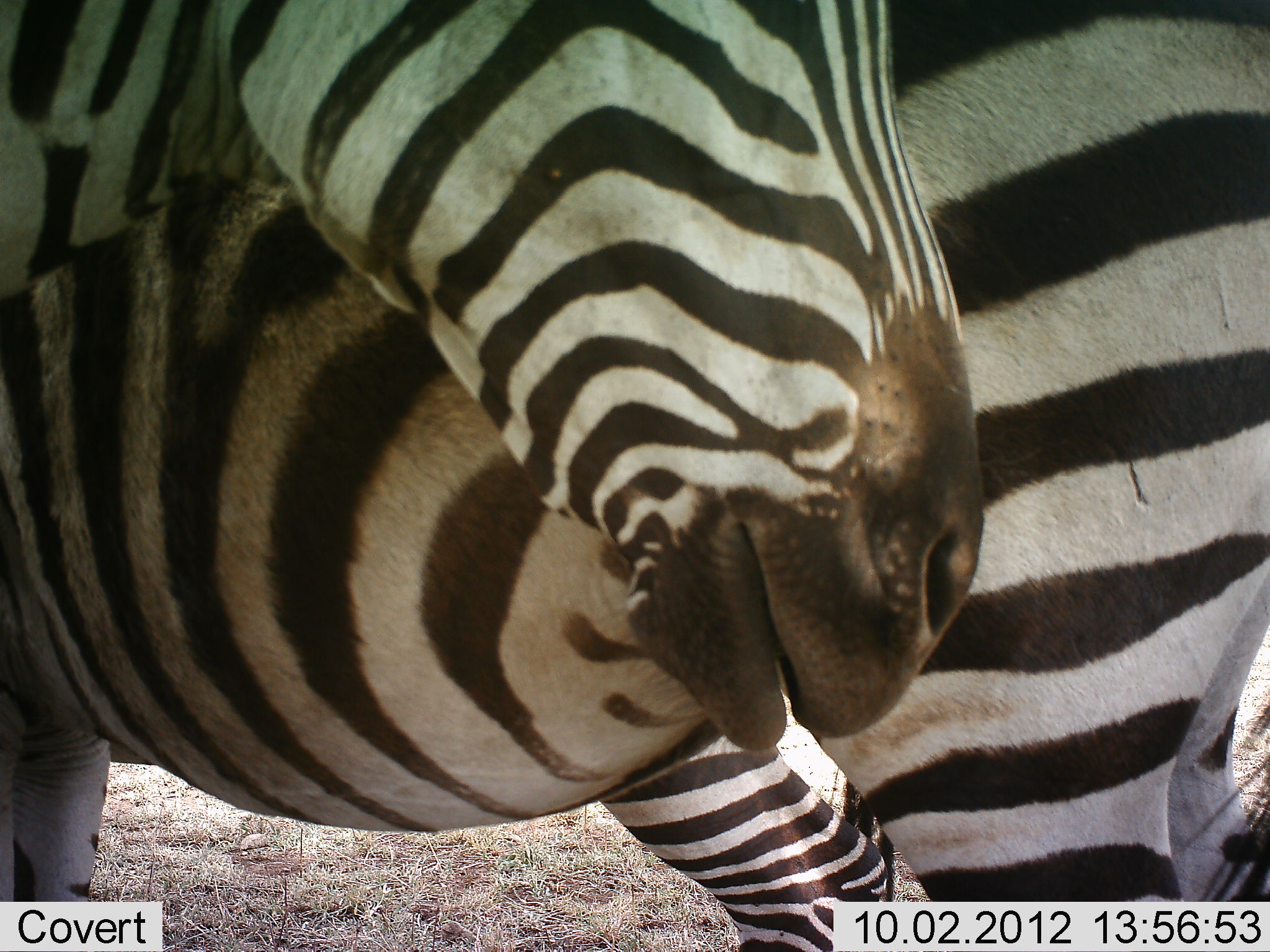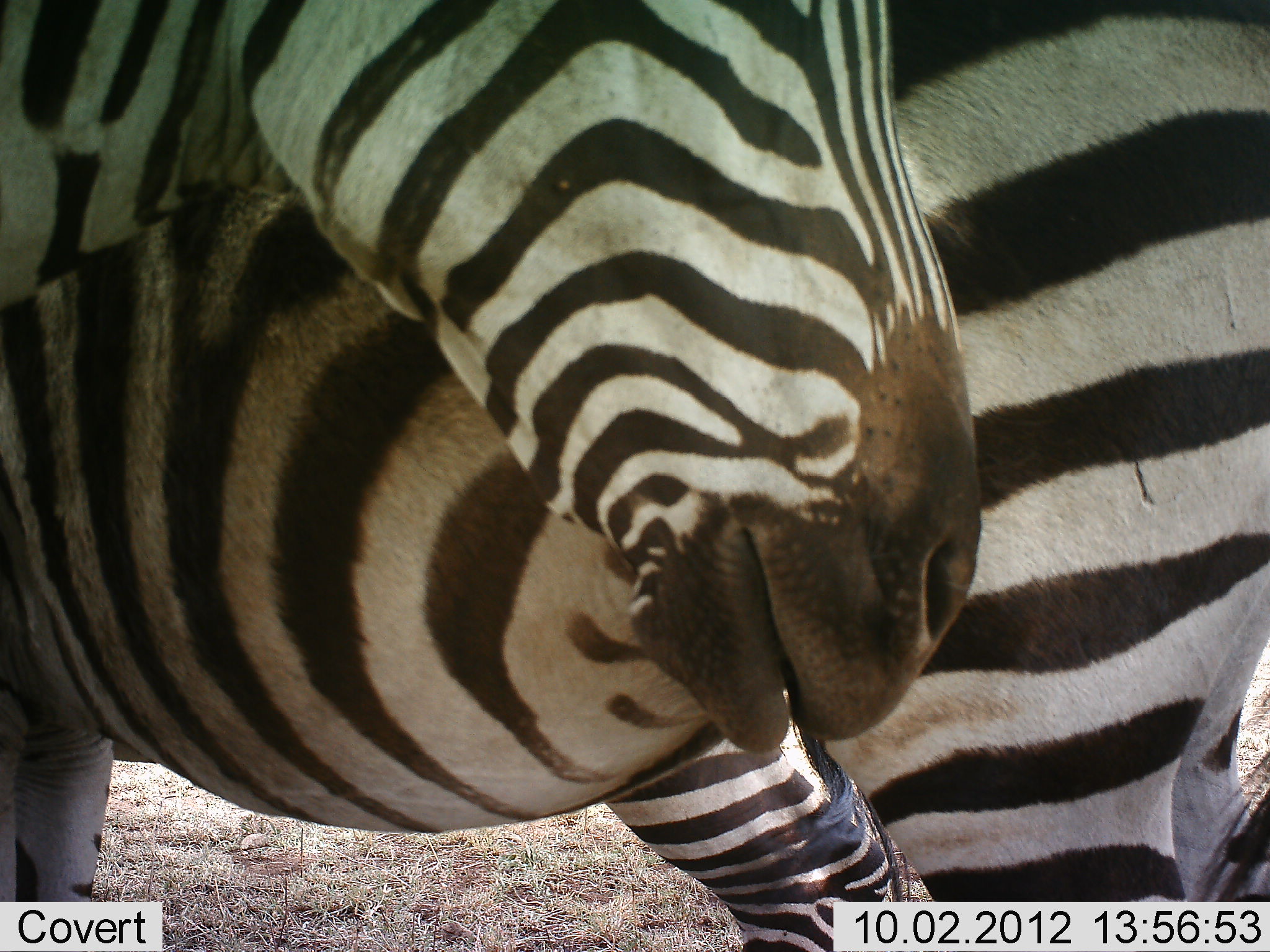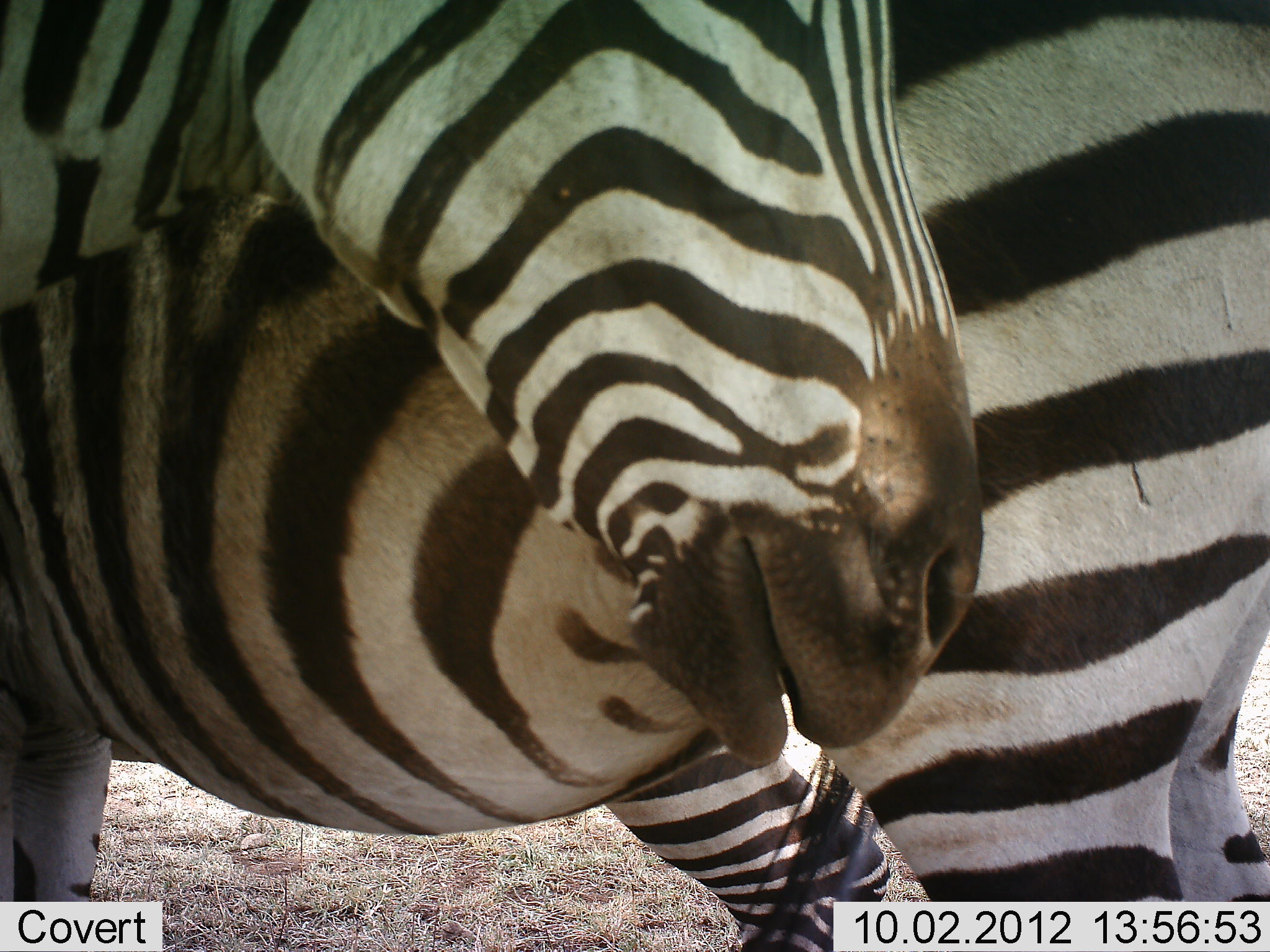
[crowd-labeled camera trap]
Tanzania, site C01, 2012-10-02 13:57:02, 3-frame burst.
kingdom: Animalia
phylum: Chordata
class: Mammalia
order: Perissodactyla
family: Equidae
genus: Equus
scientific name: Equus quagga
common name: plains zebra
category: zebra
Zebra (plains zebra) (Equus quagga), count 2. Behavior (volunteer vote fractions): standing 80%, resting 20%, moving 0%, interacting 10%. Young present (vote fraction): 0%. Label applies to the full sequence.